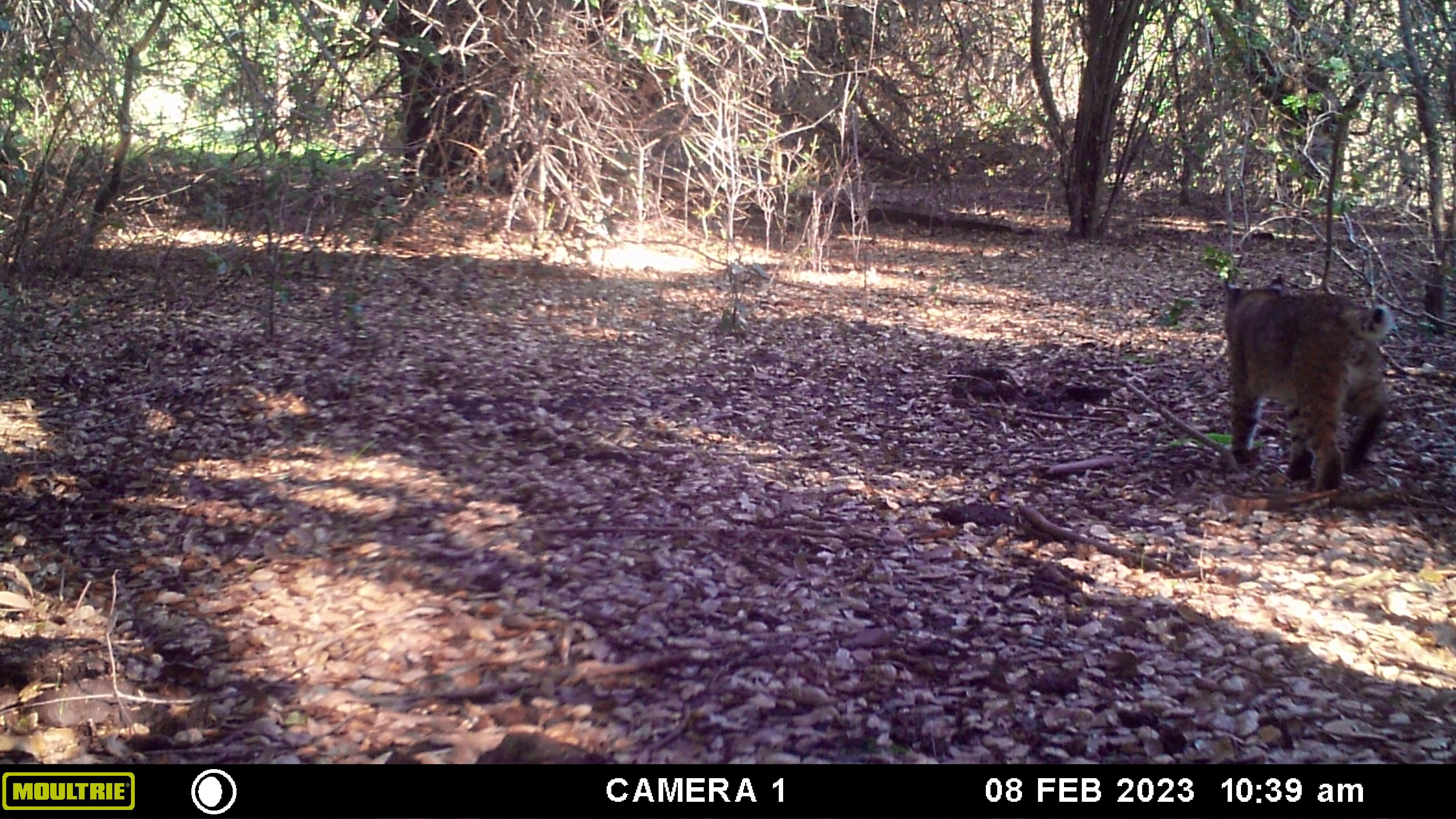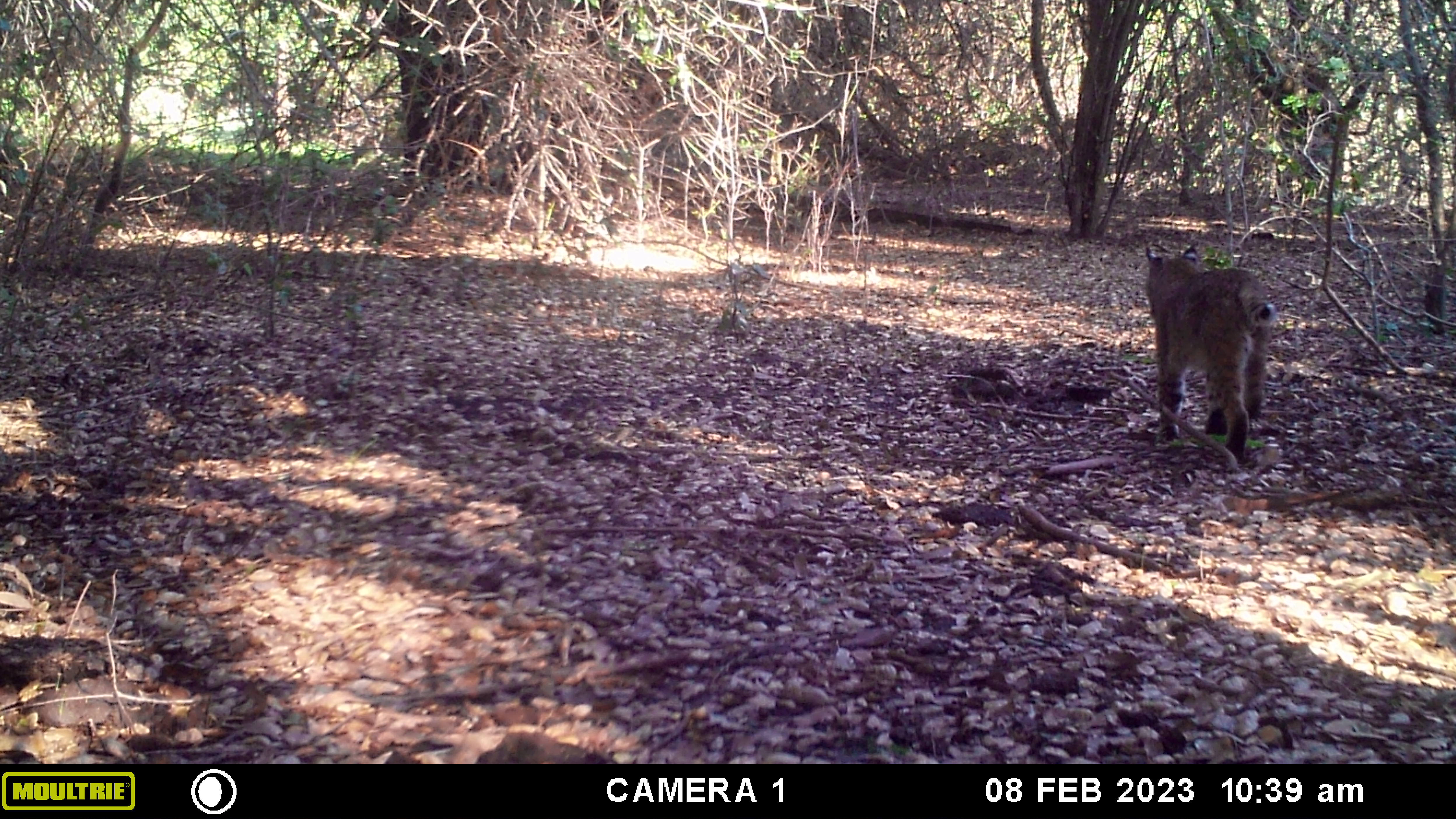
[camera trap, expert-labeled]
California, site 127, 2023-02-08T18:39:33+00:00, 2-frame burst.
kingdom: Animalia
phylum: Chordata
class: Mammalia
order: Carnivora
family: Felidae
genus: Lynx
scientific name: Lynx rufus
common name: bobcat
Bobcat (Lynx rufus).